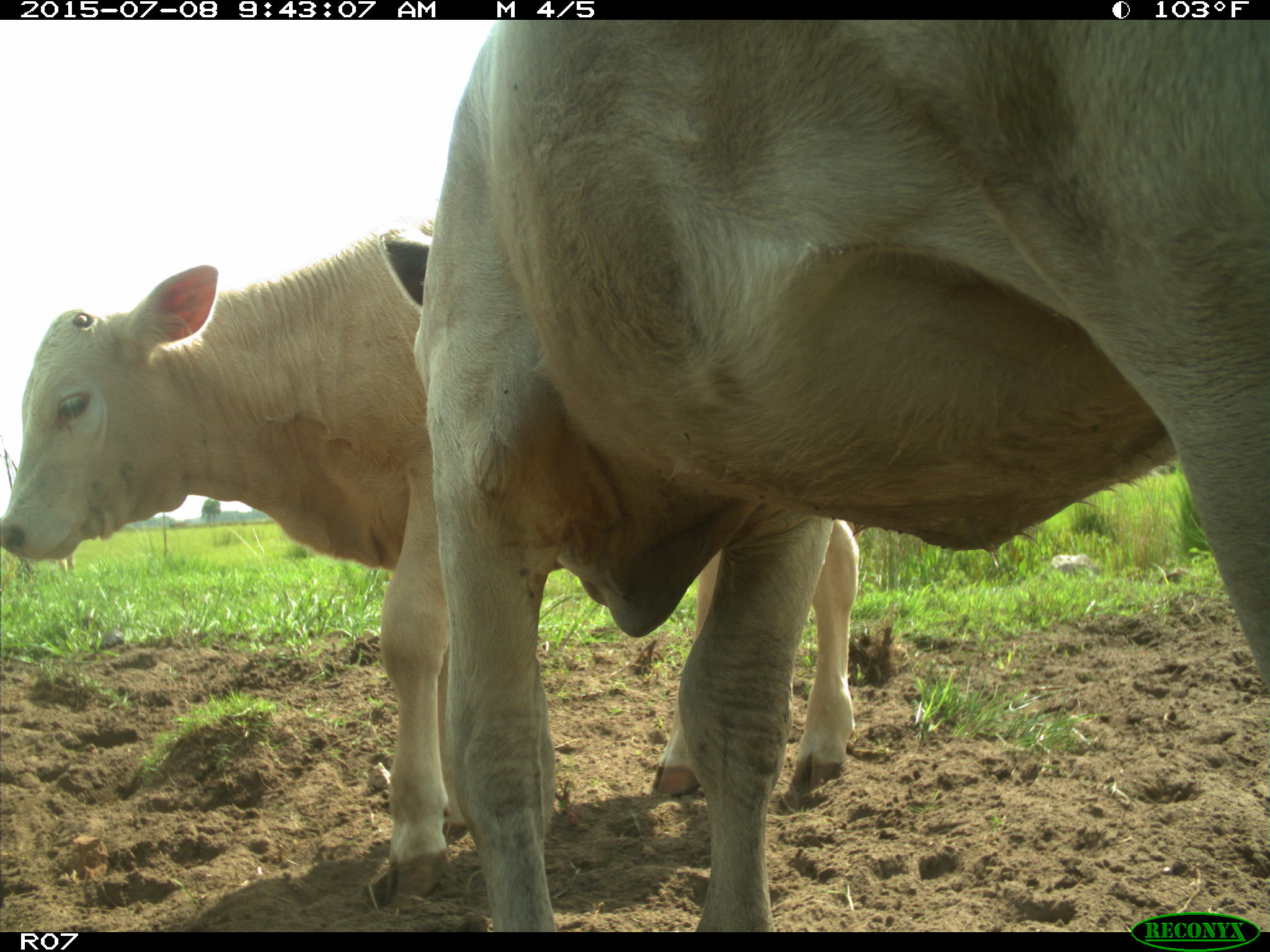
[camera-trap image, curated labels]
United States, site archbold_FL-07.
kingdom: Animalia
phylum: Chordata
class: Mammalia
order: Artiodactyla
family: Bovidae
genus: Bos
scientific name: Bos taurus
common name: domestic cow